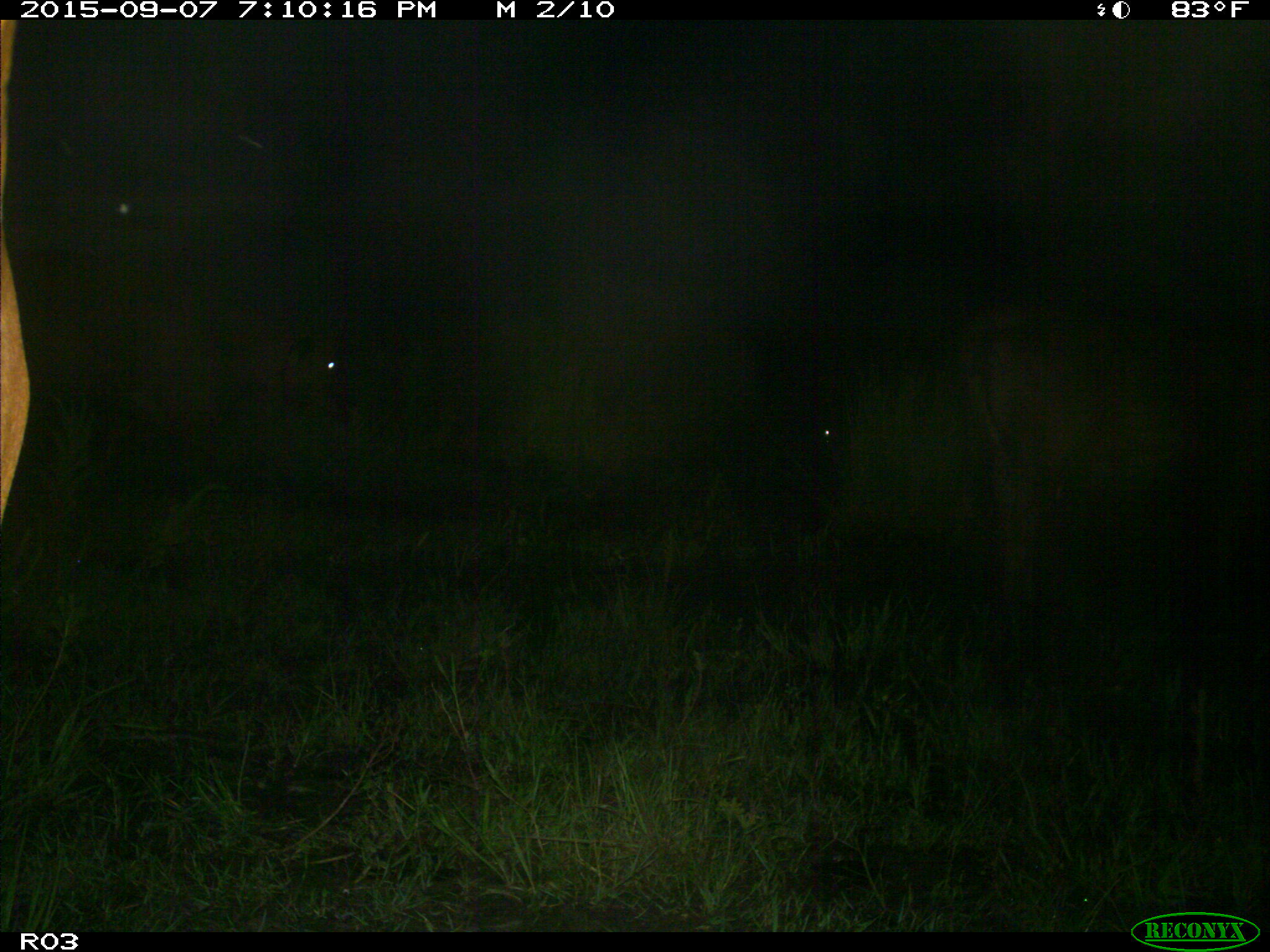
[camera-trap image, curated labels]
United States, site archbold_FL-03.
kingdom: Animalia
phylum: Chordata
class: Mammalia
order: Artiodactyla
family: Bovidae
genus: Bos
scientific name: Bos taurus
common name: domestic cow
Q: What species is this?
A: Bos taurus (domestic cow).